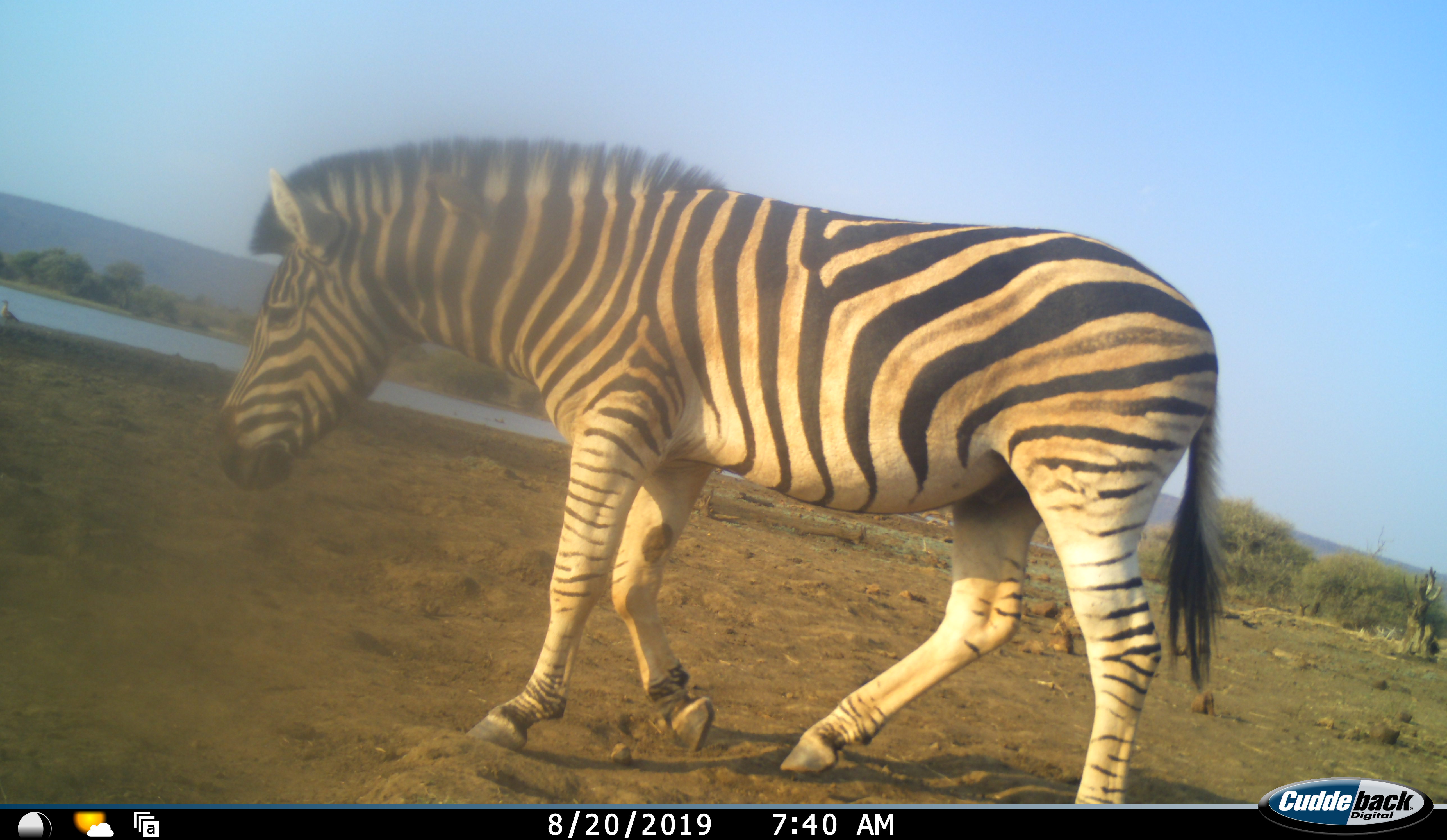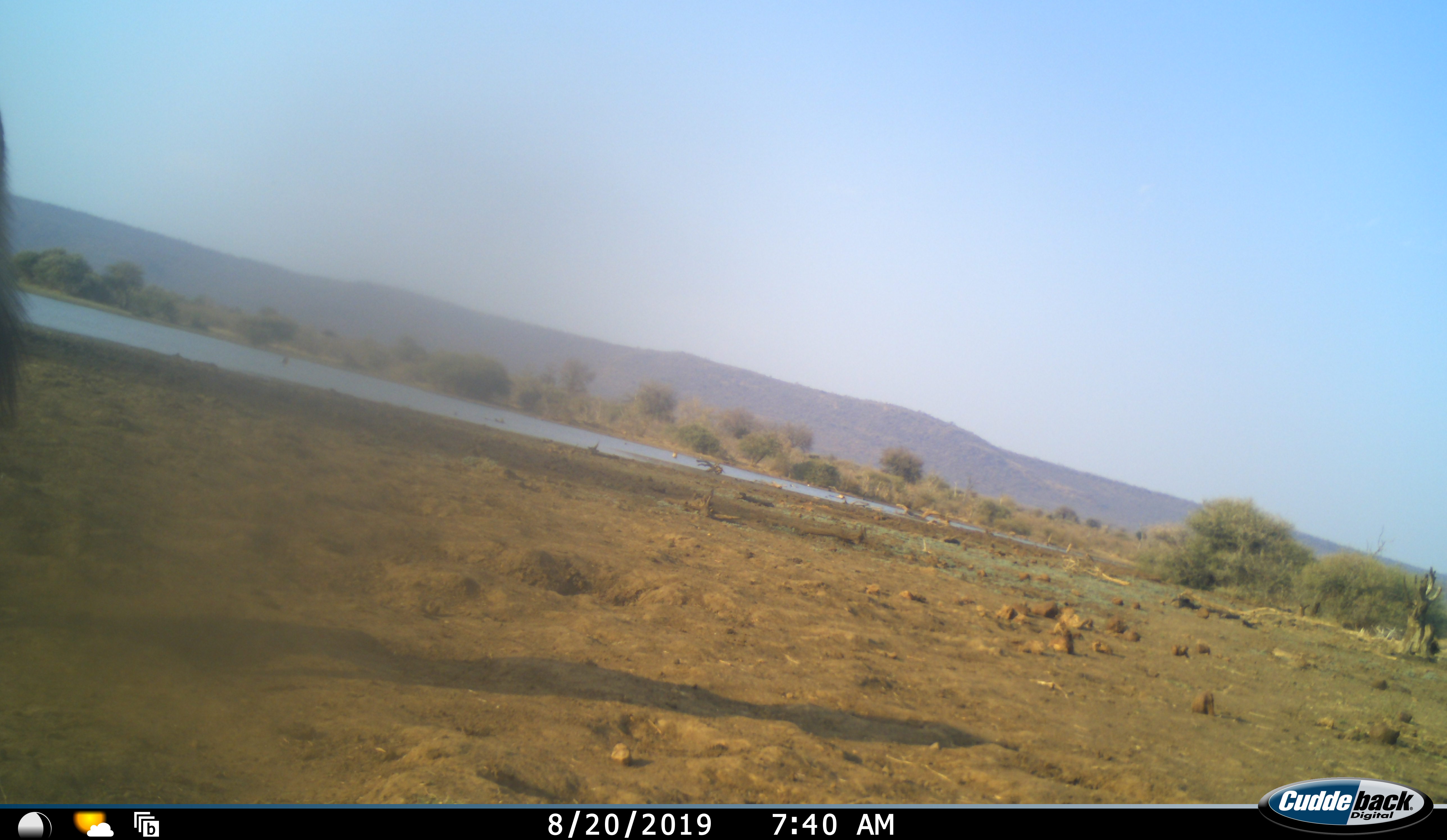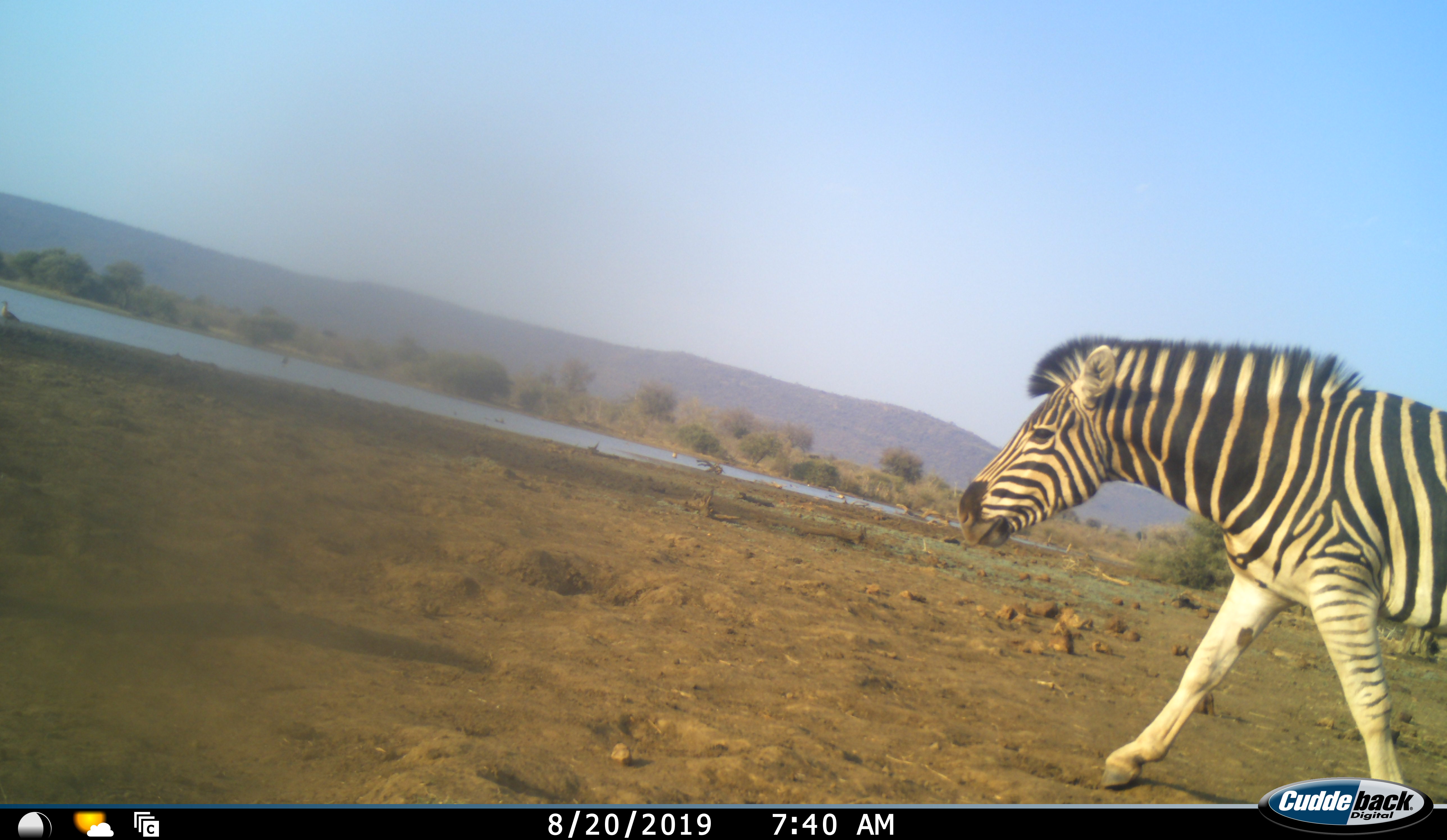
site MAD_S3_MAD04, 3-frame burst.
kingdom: Animalia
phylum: Chordata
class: Mammalia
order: Perissodactyla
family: Equidae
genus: Equus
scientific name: Equus quagga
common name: plains zebra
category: zebraplains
Zebraplains (plains zebra) (Equus quagga), count 2. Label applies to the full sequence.